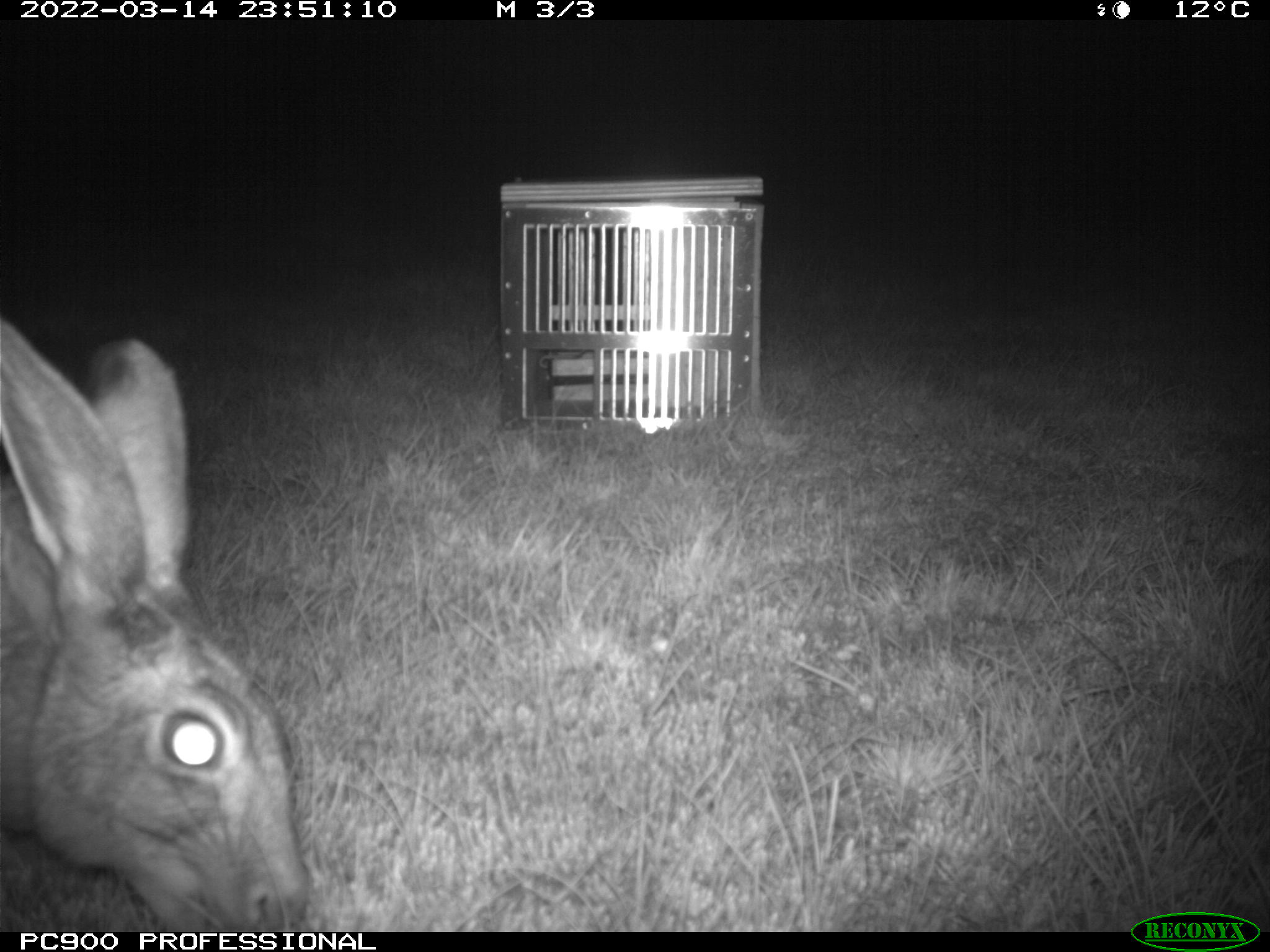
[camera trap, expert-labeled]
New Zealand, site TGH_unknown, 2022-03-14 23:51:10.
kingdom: Animalia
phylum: Chordata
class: Mammalia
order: Lagomorpha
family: Leporidae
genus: Lepus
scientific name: Lepus europaeus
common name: brown hare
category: hare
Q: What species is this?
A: Hare (brown hare) (Lepus europaeus).